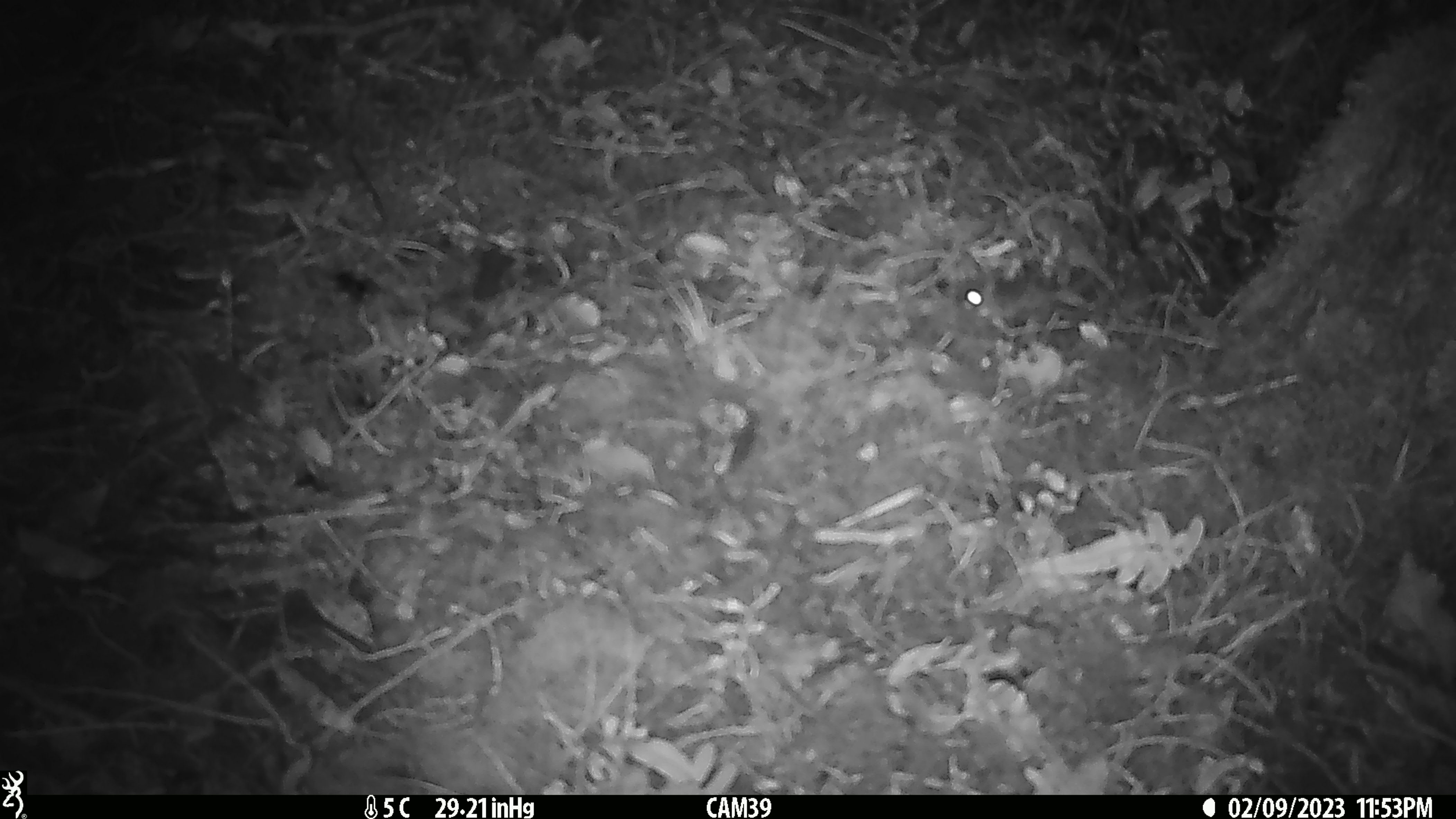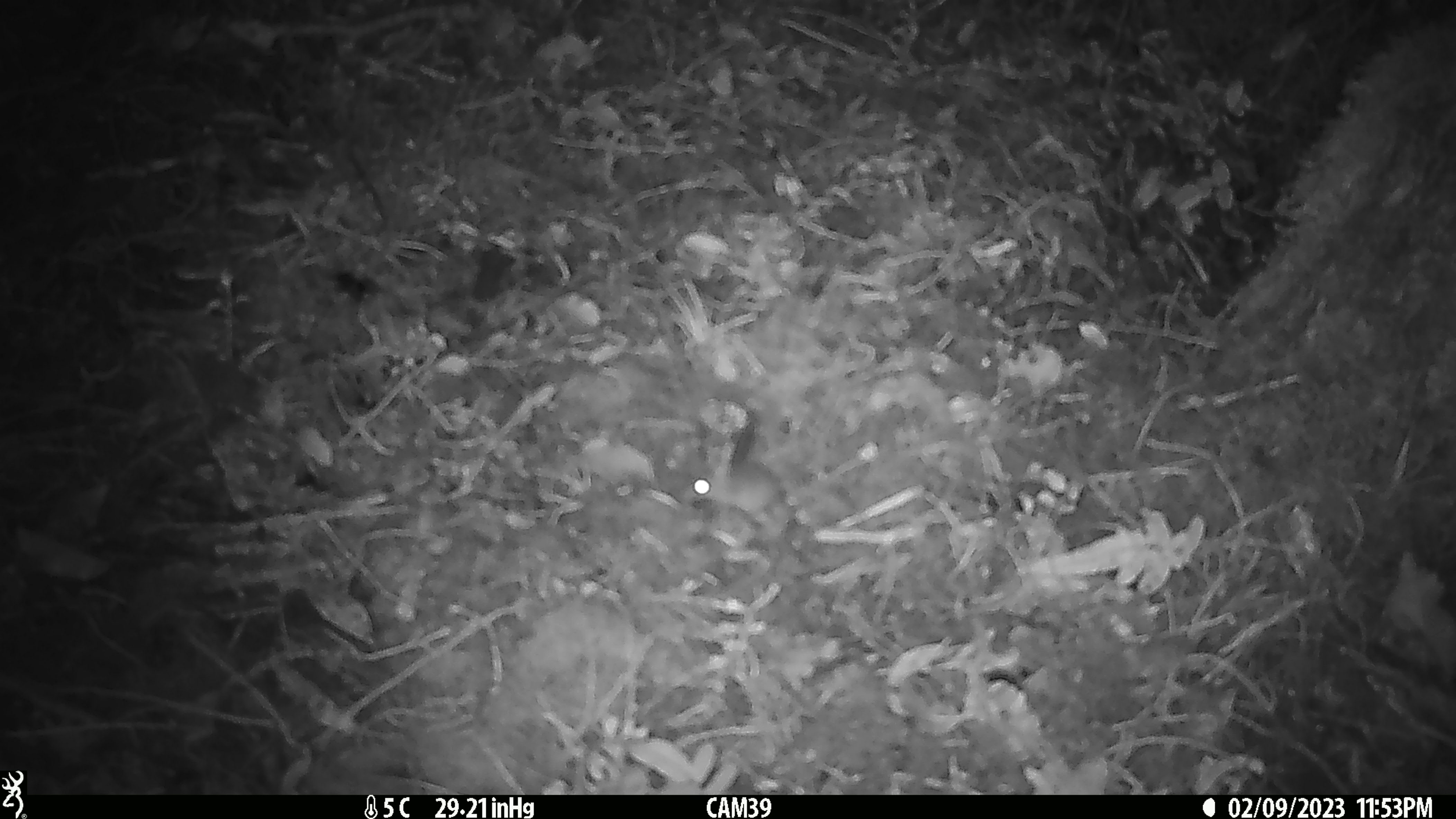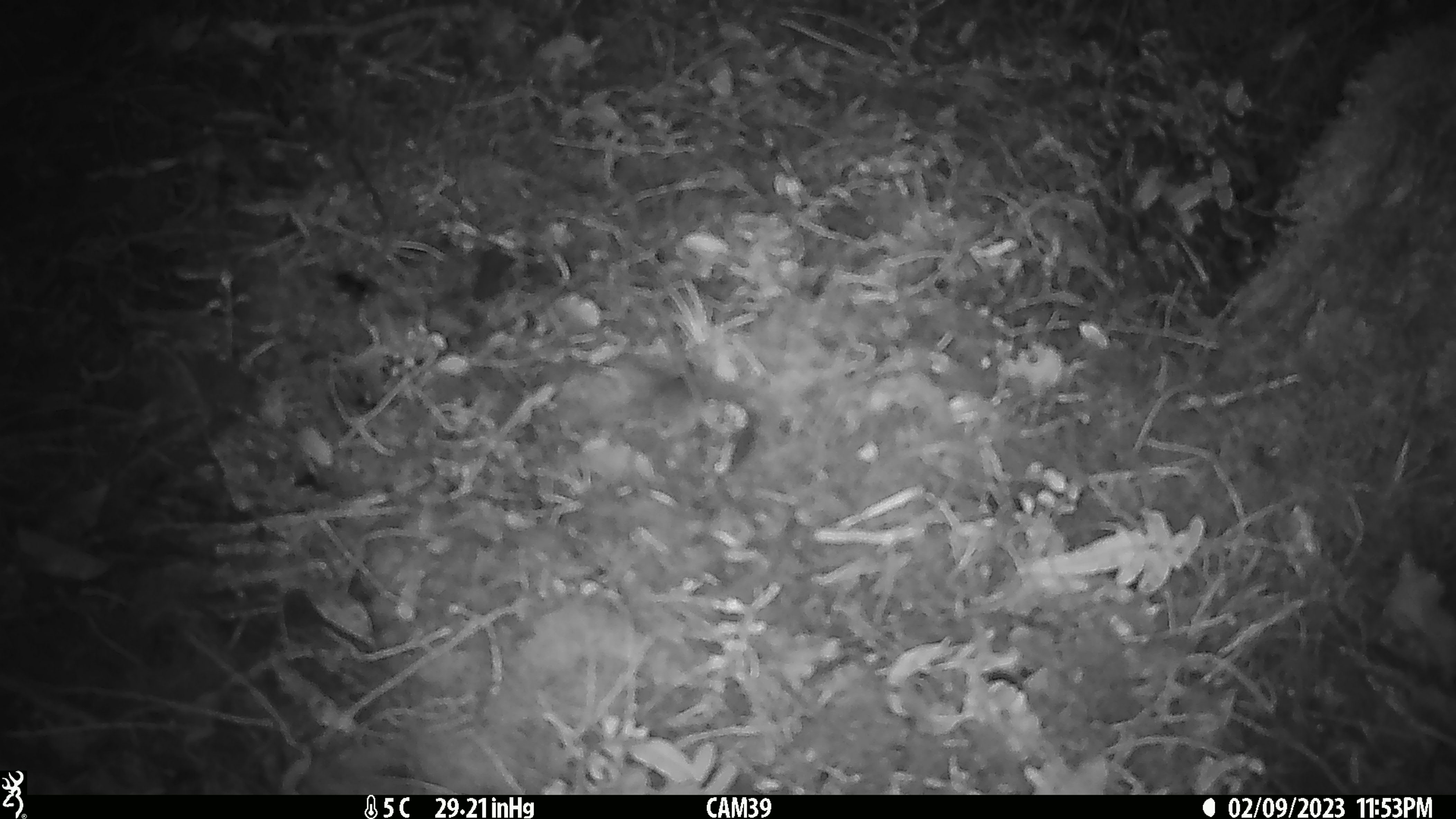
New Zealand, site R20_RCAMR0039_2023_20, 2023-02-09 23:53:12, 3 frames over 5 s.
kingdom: Animalia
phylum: Chordata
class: Mammalia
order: Rodentia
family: Muridae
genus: Mus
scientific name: Mus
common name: mouse